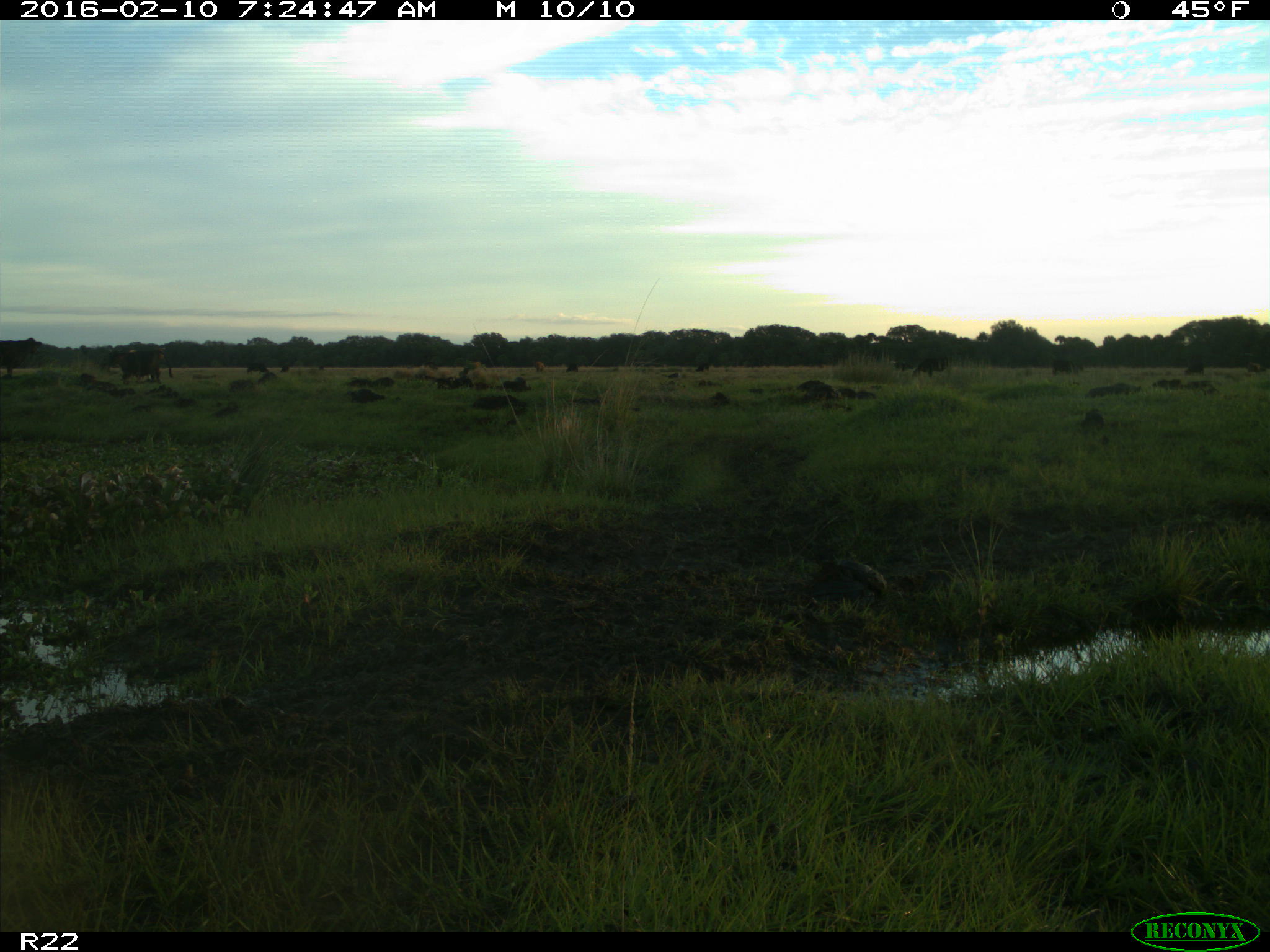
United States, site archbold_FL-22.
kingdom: Animalia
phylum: Chordata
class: Mammalia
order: Artiodactyla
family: Bovidae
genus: Bos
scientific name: Bos taurus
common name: domestic cow